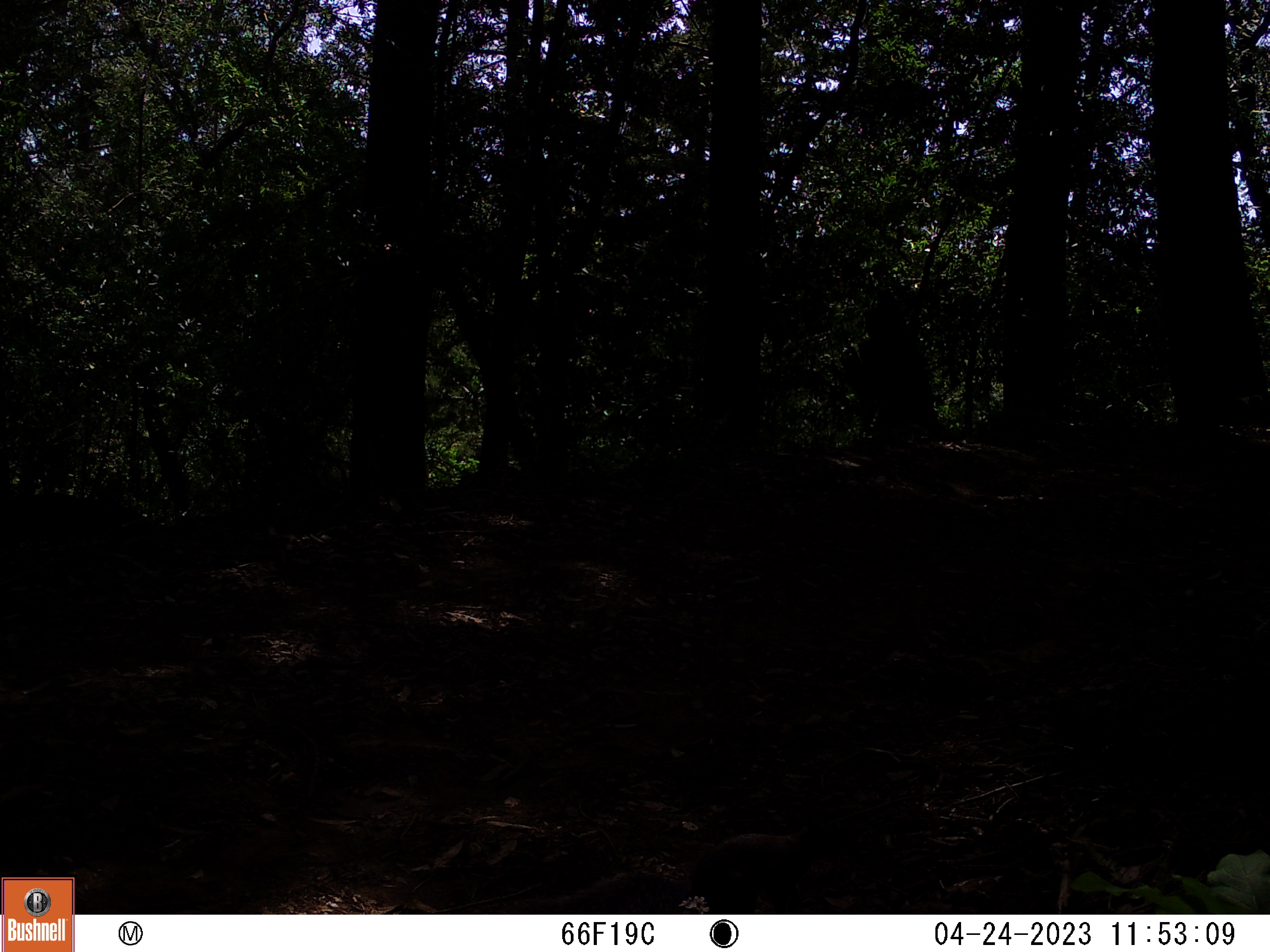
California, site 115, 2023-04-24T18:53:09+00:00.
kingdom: Animalia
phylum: Chordata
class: Mammalia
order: Rodentia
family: Sciuridae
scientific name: Sciuridae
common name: squirrel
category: unknown squirrel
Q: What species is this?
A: Unknown squirrel (squirrel) (Sciuridae).